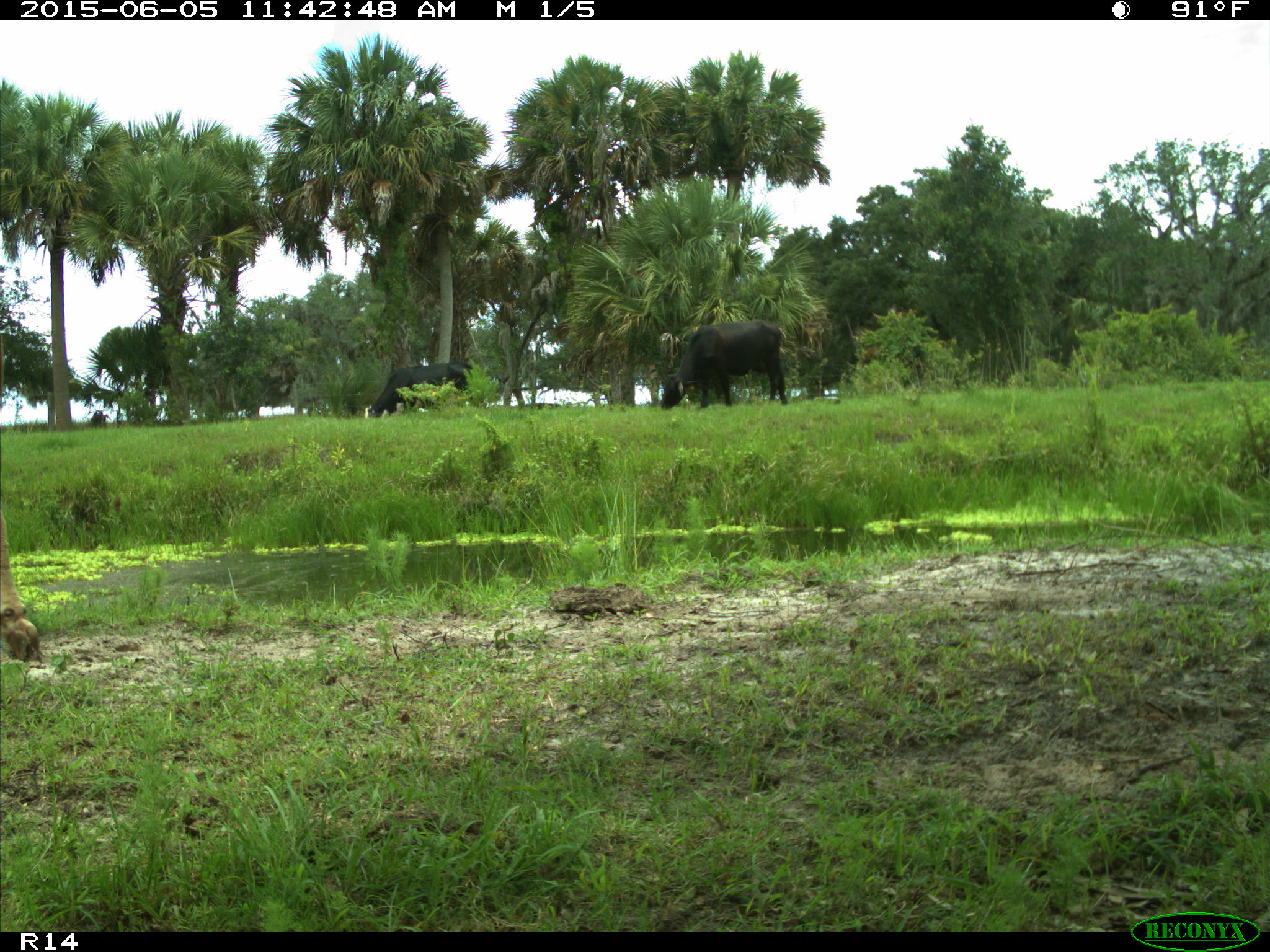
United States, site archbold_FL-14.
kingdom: Animalia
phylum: Chordata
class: Mammalia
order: Artiodactyla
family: Bovidae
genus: Bos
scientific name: Bos taurus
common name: domestic cow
Bos taurus (domestic cow).